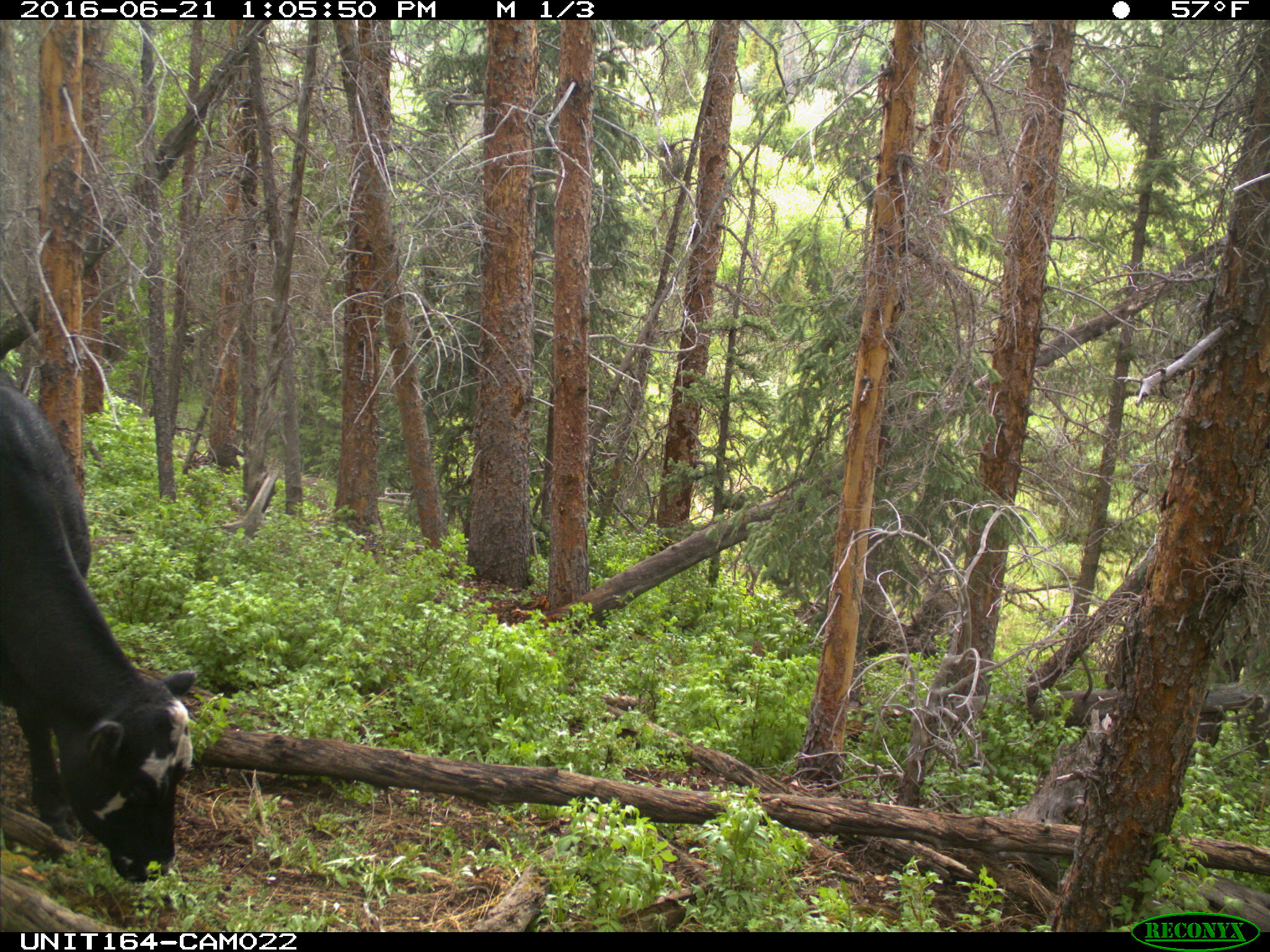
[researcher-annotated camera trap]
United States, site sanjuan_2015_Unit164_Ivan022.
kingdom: Animalia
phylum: Chordata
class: Mammalia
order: Artiodactyla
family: Bovidae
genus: Bos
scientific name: Bos taurus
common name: domestic cow